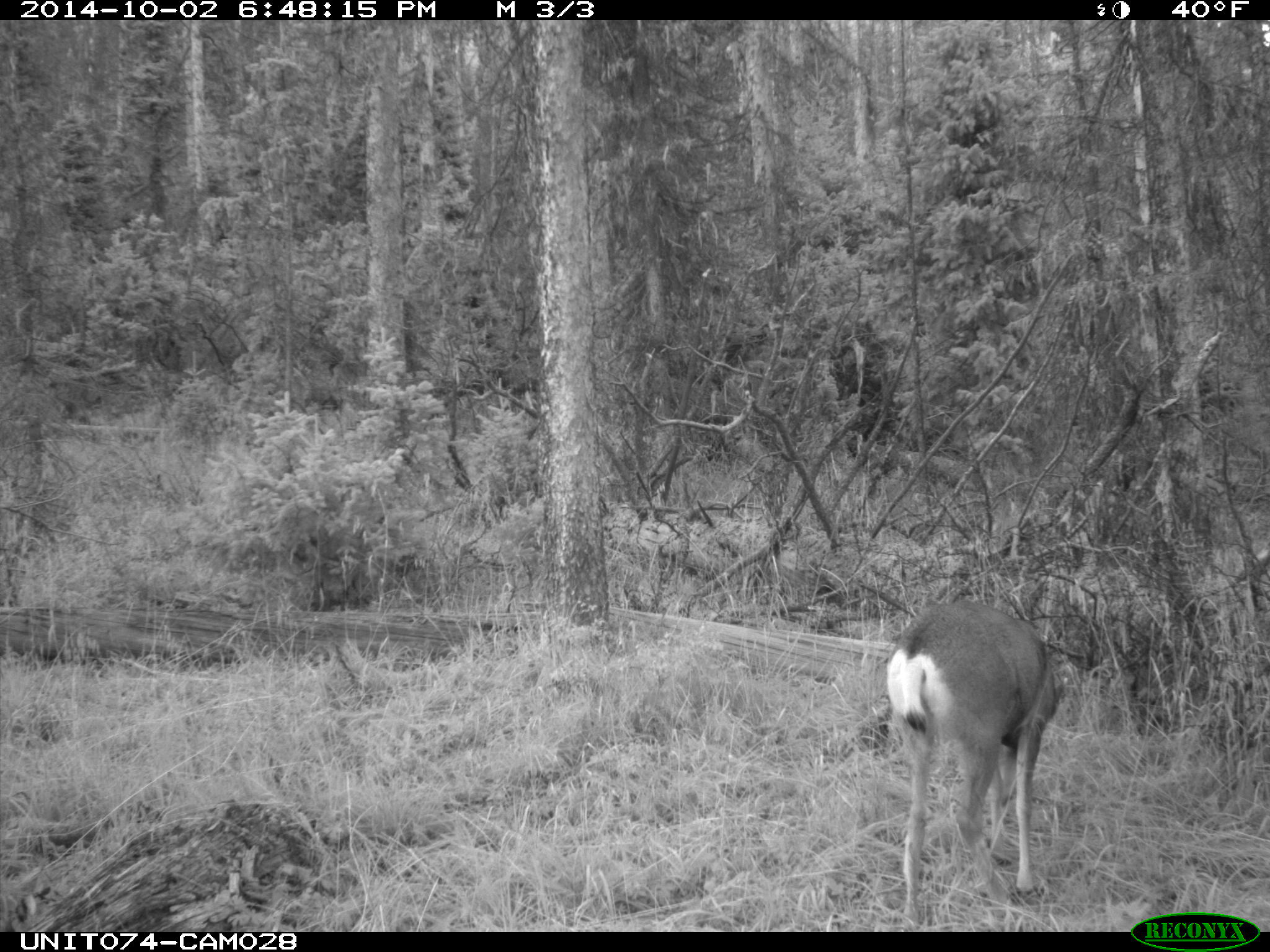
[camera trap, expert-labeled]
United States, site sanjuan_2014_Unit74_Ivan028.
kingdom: Animalia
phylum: Chordata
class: Mammalia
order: Artiodactyla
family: Cervidae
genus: Odocoileus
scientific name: Odocoileus hemionus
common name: mule deer